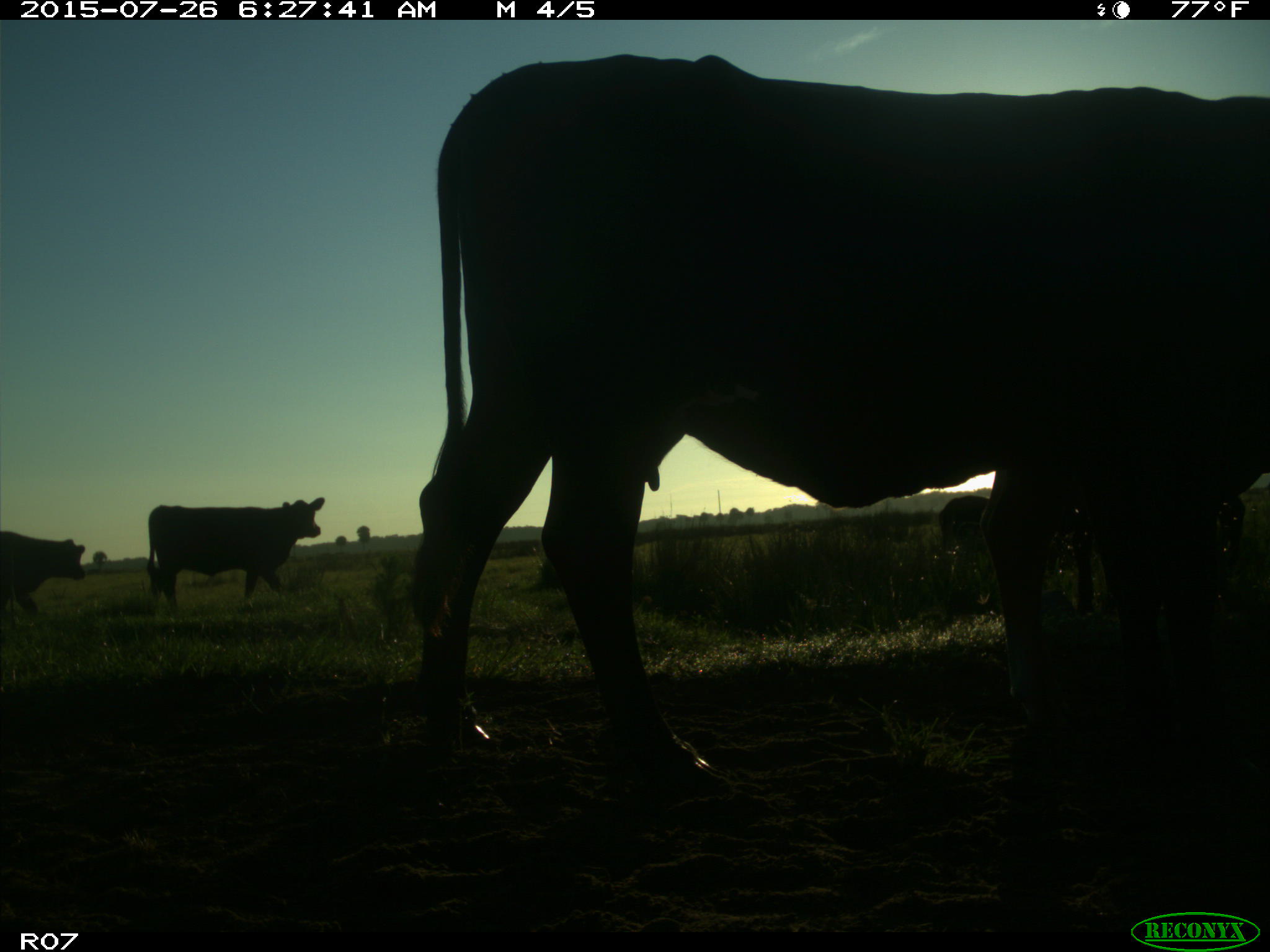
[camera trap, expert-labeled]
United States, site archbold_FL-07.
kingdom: Animalia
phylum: Chordata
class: Mammalia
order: Artiodactyla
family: Bovidae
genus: Bos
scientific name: Bos taurus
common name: domestic cow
Bos taurus (domestic cow).